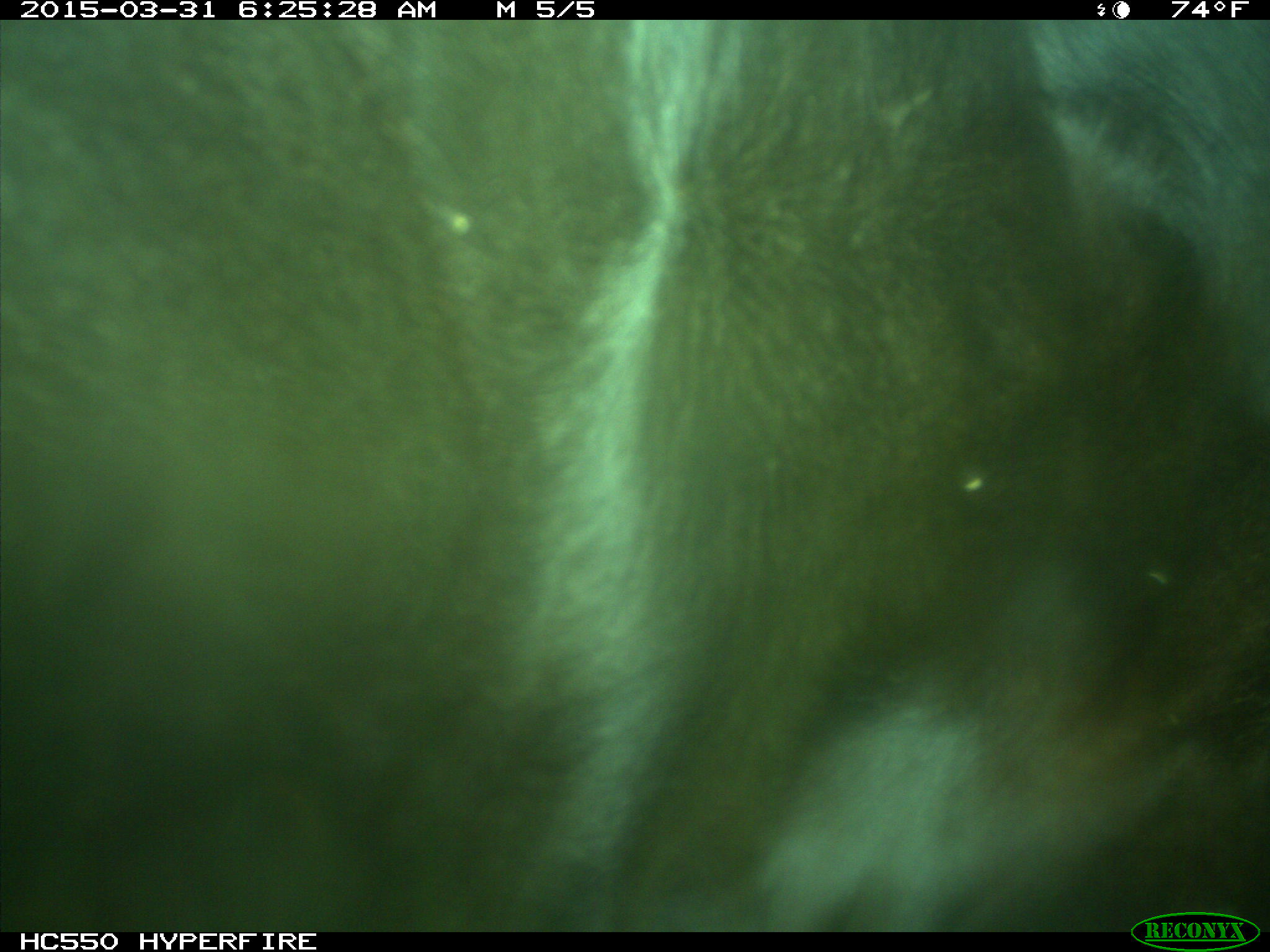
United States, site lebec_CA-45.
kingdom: Animalia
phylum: Chordata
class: Mammalia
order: Artiodactyla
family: Bovidae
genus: Bos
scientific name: Bos taurus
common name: domestic cow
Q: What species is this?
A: Bos taurus (domestic cow).